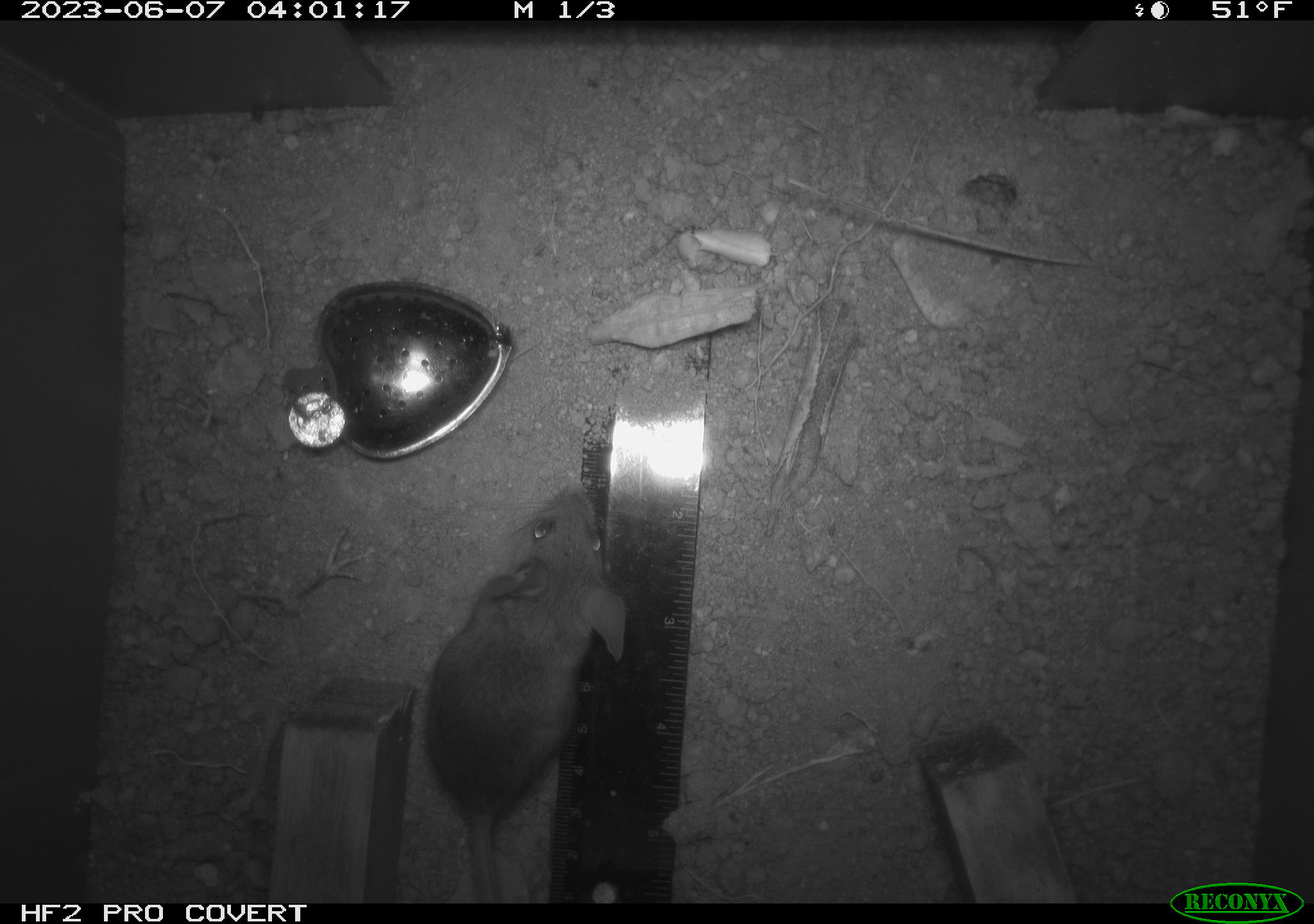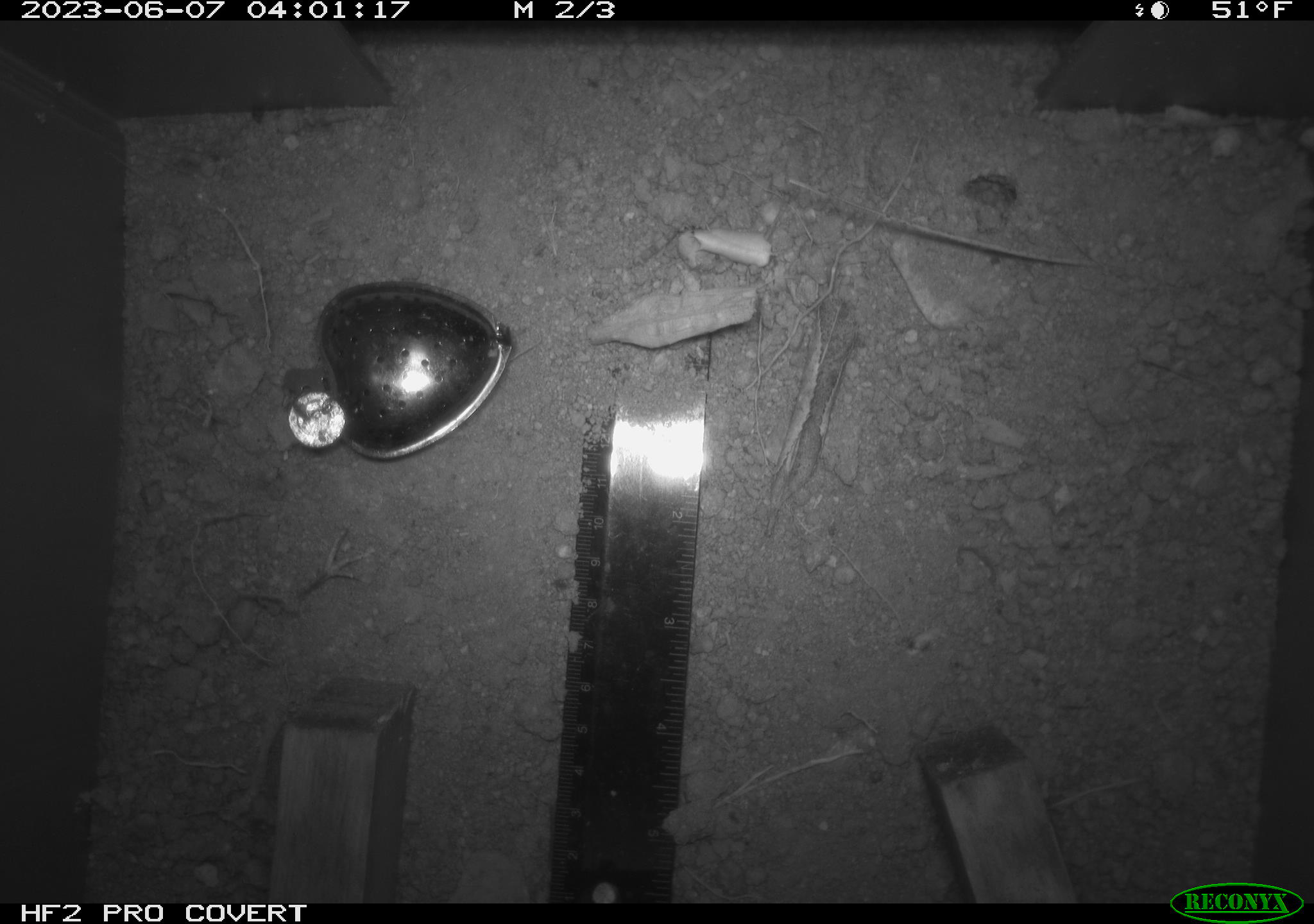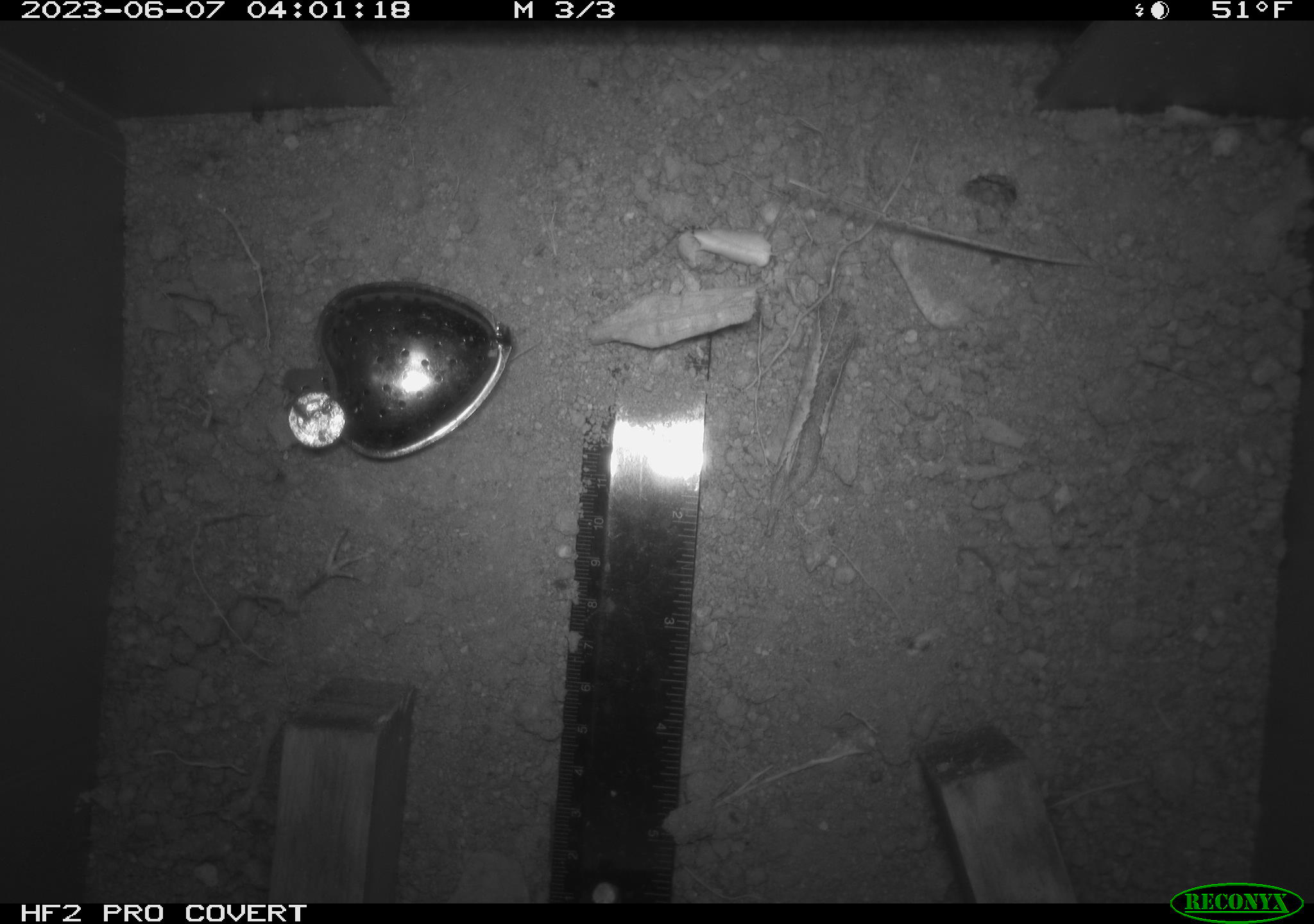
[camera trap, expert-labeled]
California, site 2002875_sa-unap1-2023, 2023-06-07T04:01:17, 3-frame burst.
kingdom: Animalia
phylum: Chordata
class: Mammalia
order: Rodentia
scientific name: Rodentia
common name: mouse species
Mouse species (Rodentia).